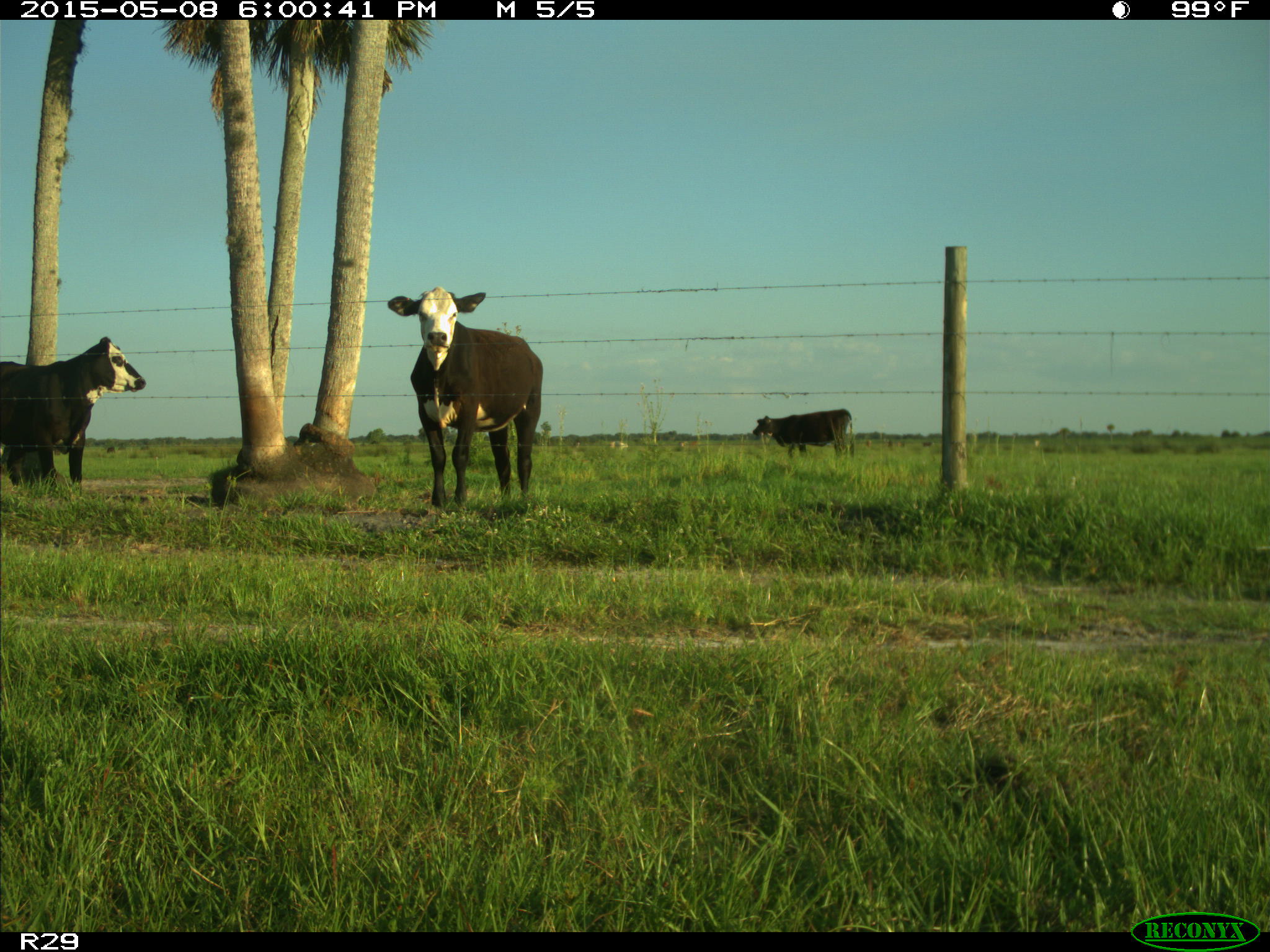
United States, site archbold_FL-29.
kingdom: Animalia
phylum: Chordata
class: Mammalia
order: Artiodactyla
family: Bovidae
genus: Bos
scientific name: Bos taurus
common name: domestic cow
Bos taurus (domestic cow).